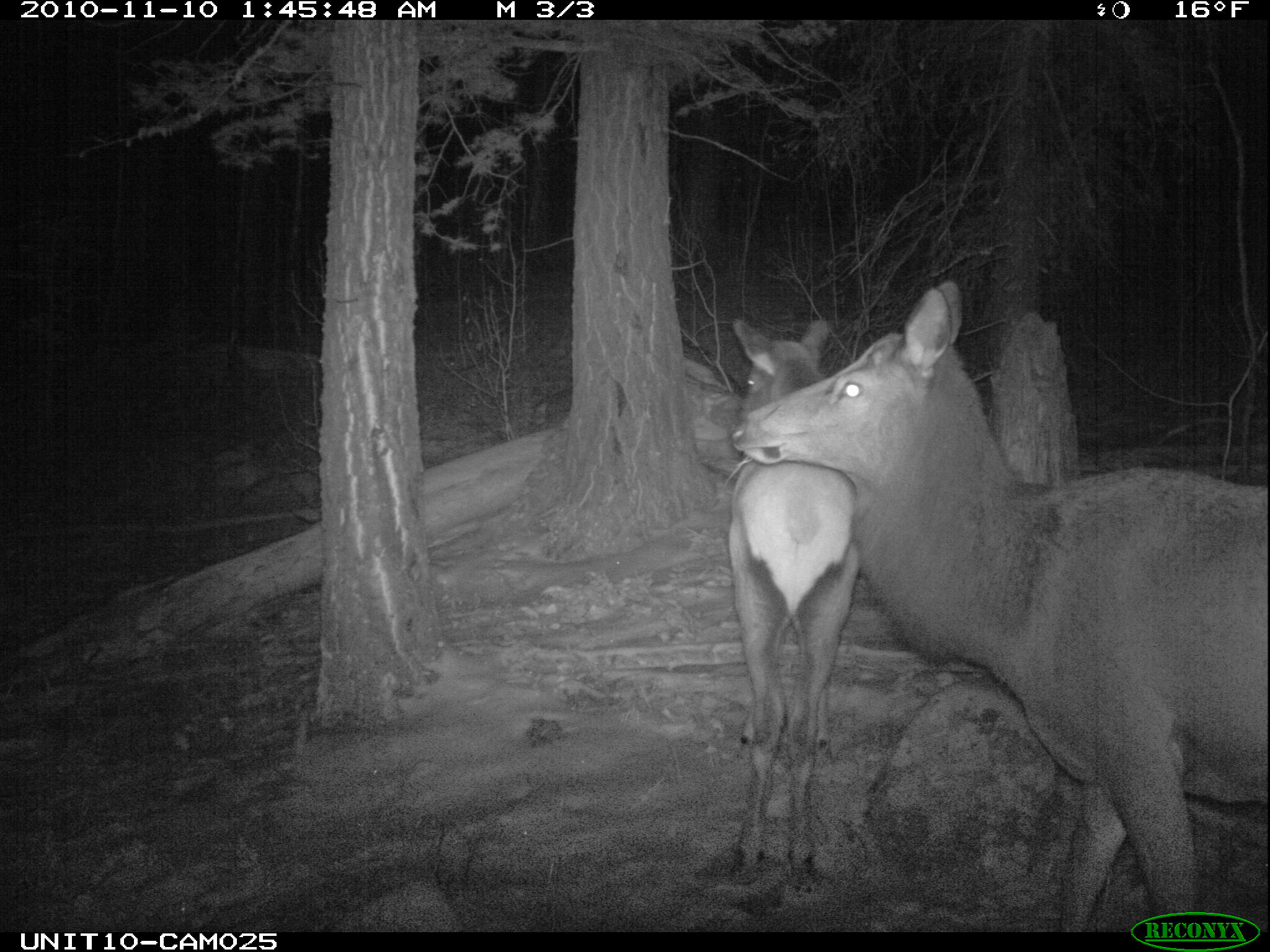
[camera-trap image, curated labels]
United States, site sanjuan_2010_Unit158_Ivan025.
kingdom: Animalia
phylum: Chordata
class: Mammalia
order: Artiodactyla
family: Cervidae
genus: Cervus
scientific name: Cervus elaphus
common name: red deer